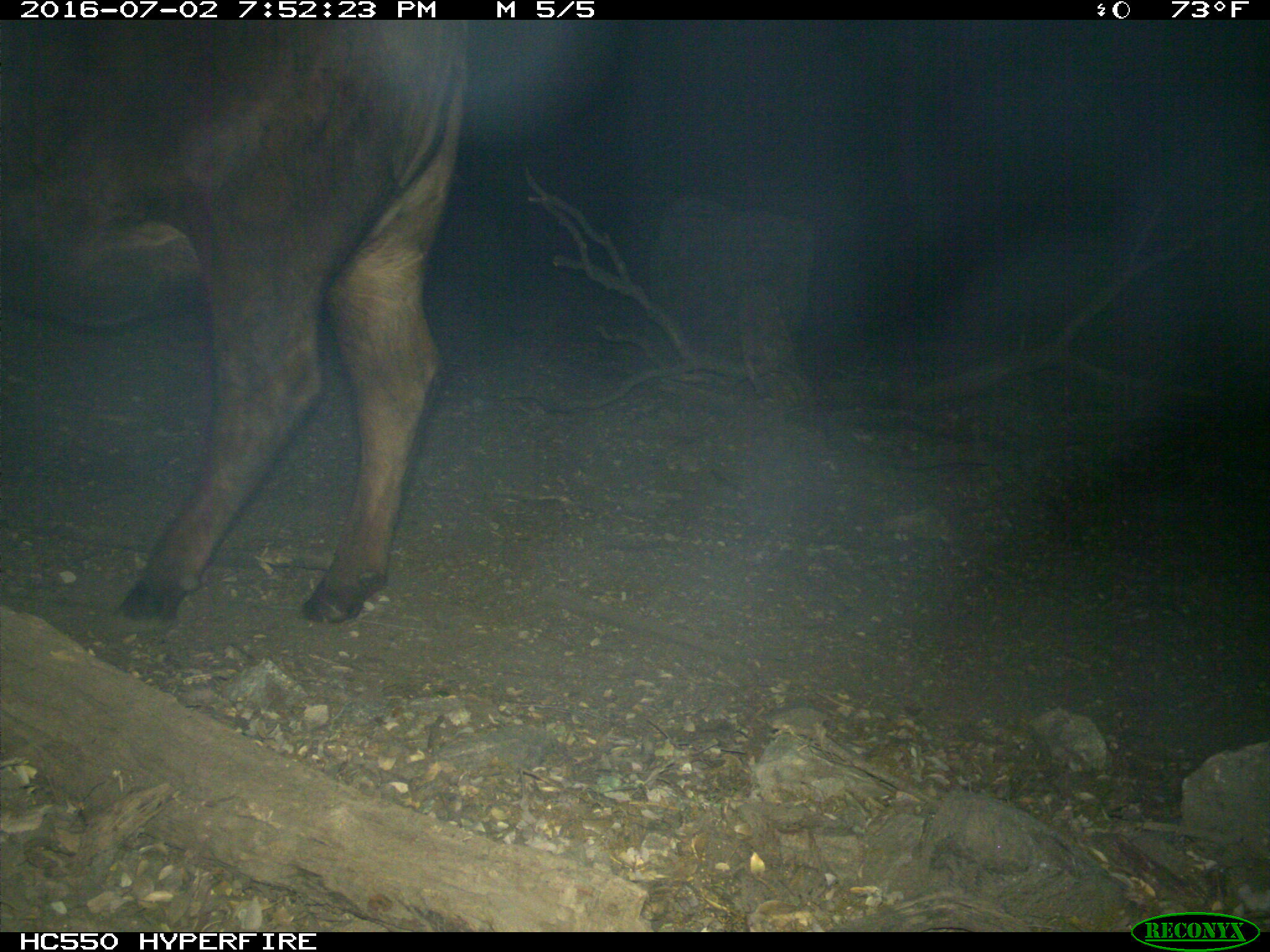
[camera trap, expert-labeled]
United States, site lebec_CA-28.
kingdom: Animalia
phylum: Chordata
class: Mammalia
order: Artiodactyla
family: Bovidae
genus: Bos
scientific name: Bos taurus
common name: domestic cow